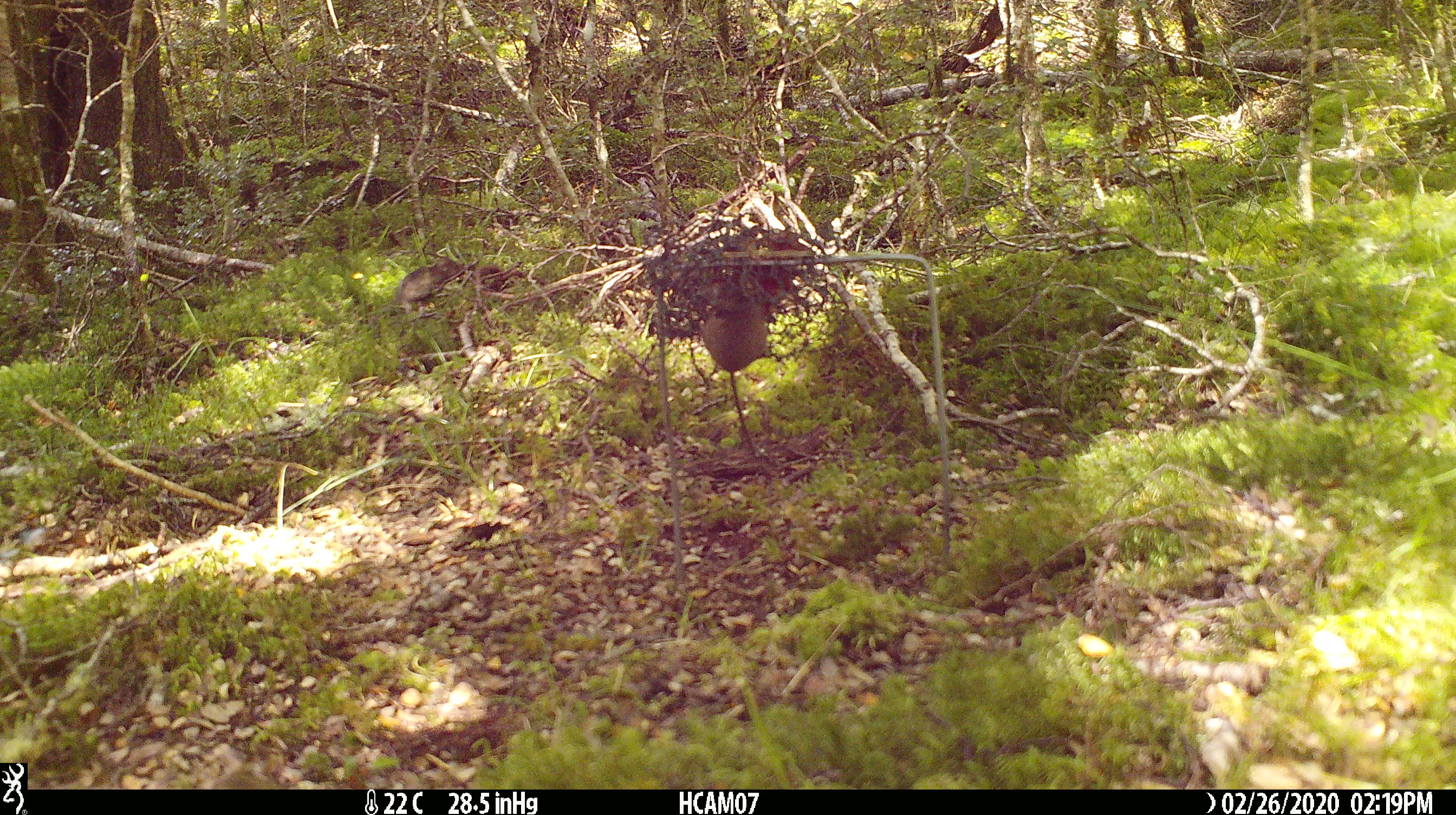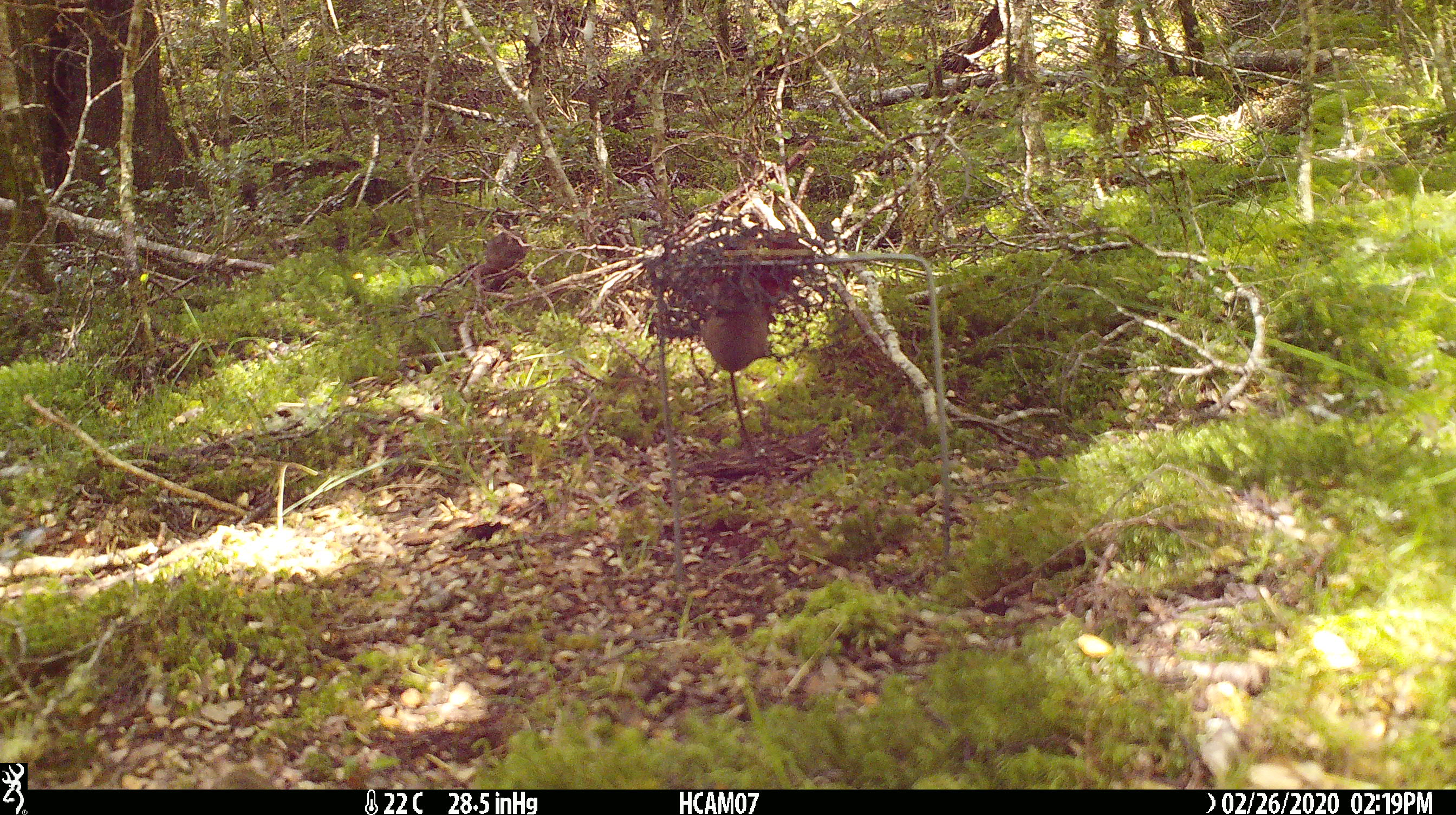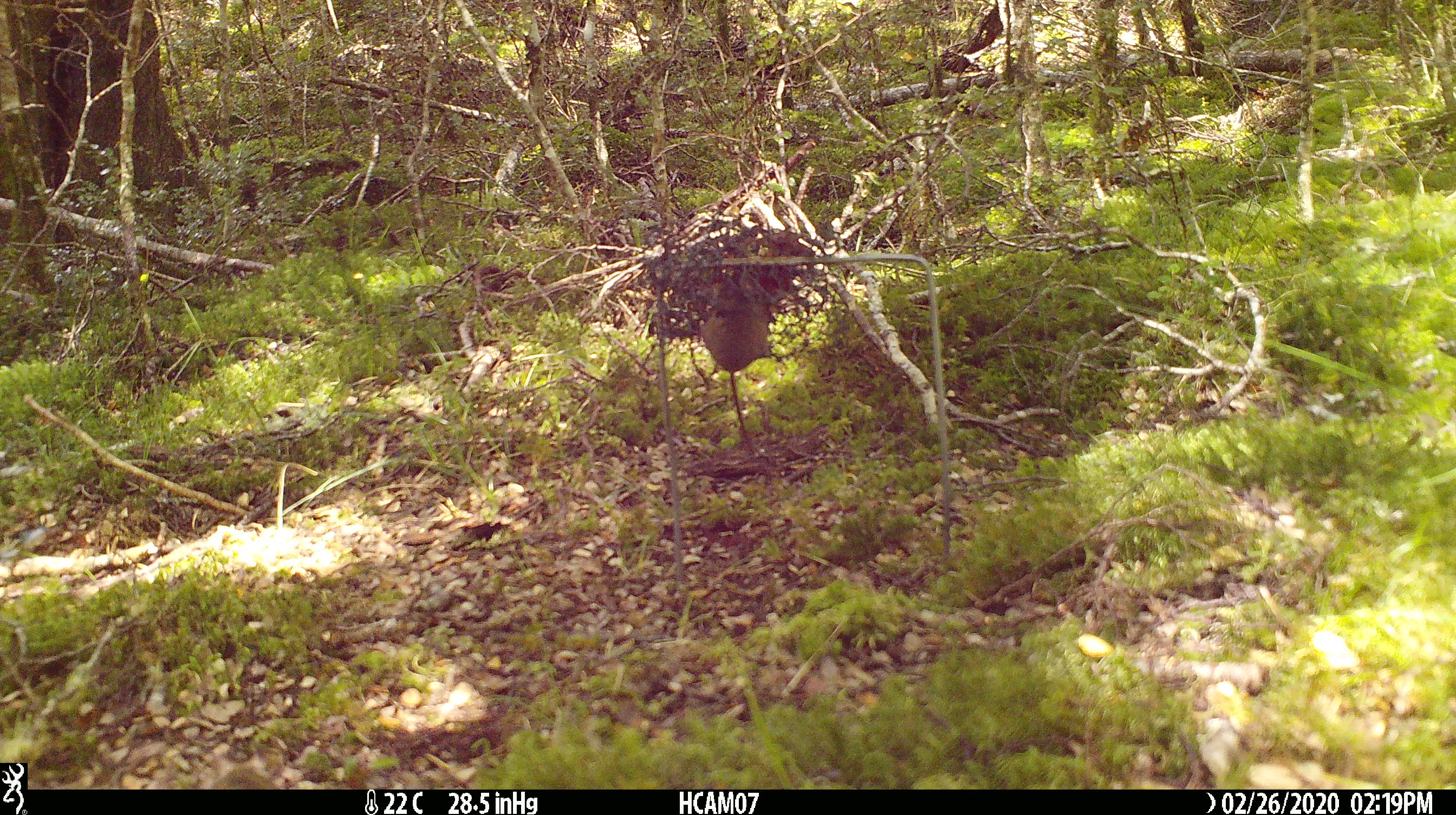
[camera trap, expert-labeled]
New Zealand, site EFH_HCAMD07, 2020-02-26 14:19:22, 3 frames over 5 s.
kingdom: Animalia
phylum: Chordata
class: Mammalia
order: Rodentia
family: Muridae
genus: Mus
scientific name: Mus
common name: mouse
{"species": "mouse (Mus)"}